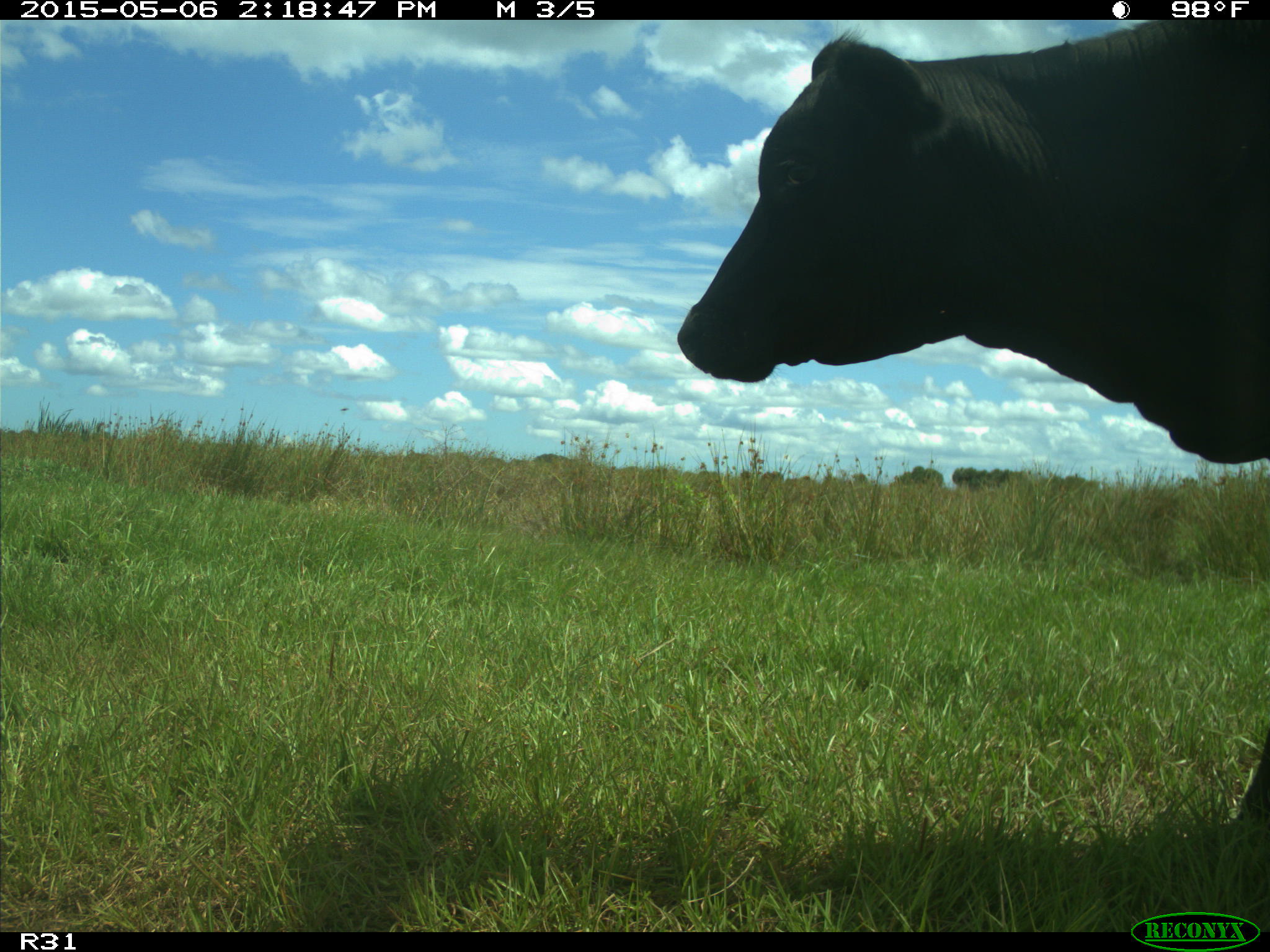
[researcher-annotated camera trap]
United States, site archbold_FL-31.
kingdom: Animalia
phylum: Chordata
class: Mammalia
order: Artiodactyla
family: Bovidae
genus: Bos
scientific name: Bos taurus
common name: domestic cow